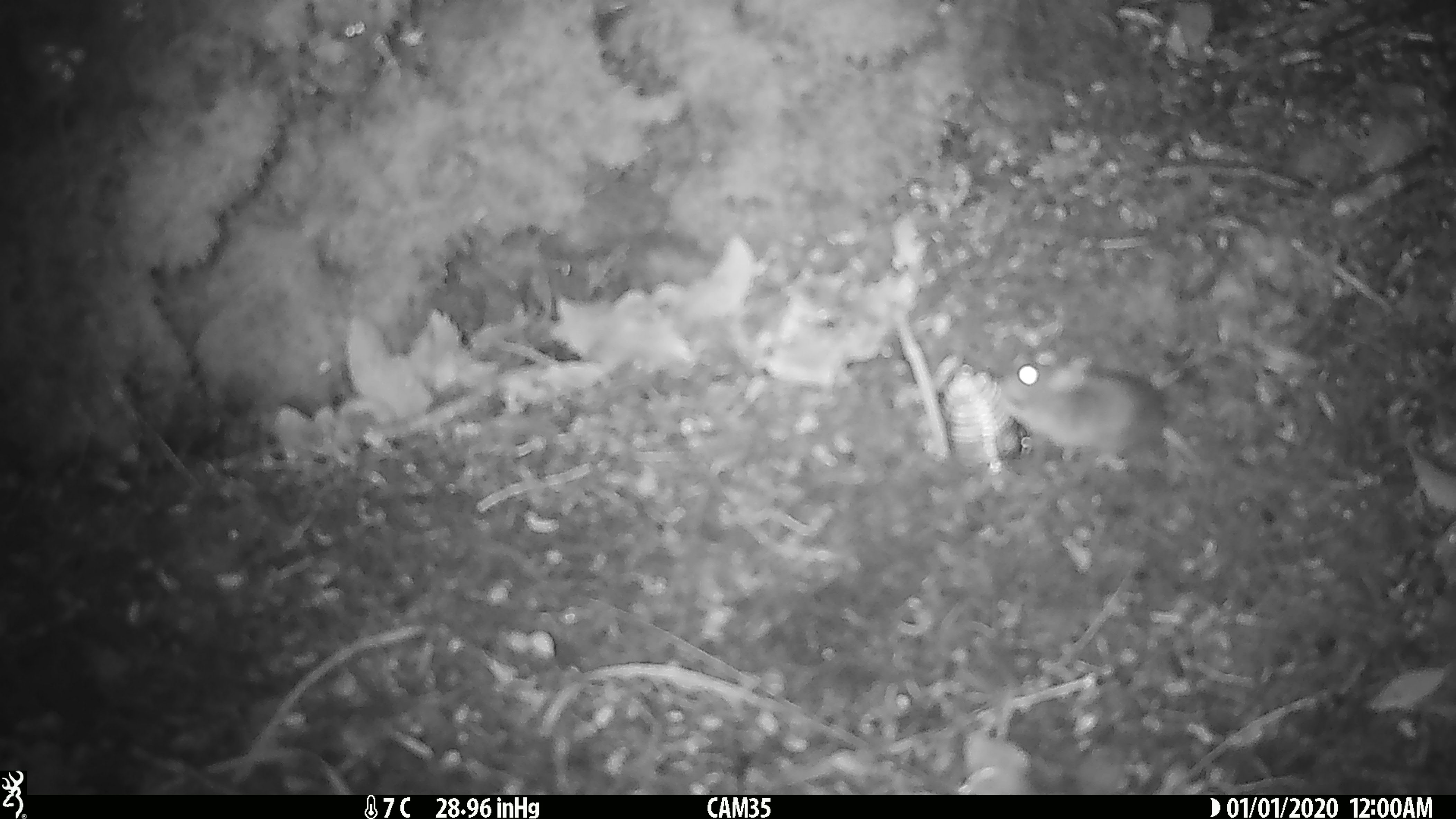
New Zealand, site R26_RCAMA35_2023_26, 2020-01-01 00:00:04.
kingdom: Animalia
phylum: Chordata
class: Mammalia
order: Rodentia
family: Muridae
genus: Mus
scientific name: Mus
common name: mouse